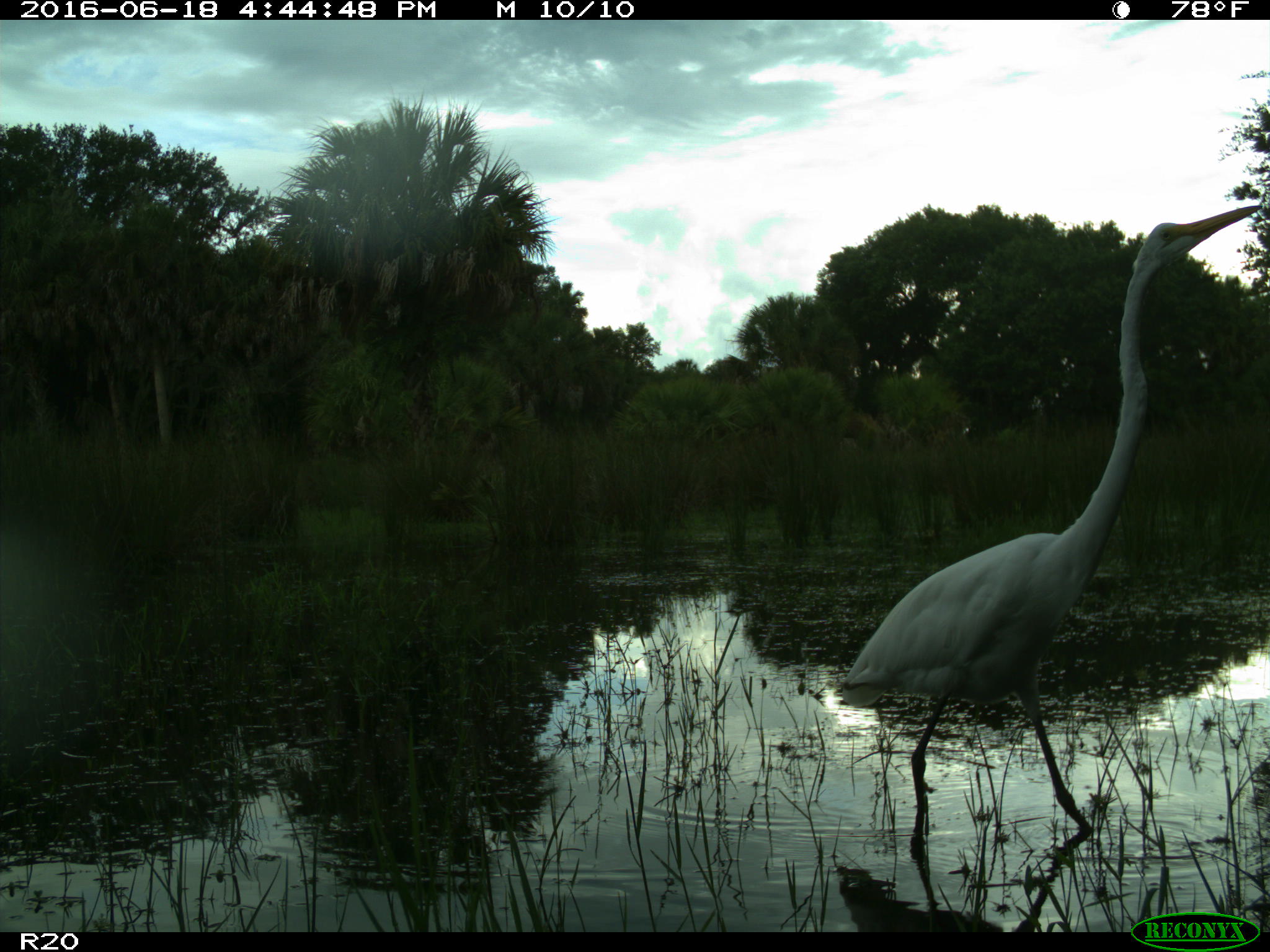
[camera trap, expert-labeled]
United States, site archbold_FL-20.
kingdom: Animalia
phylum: Chordata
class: Aves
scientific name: Aves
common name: birds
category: unidentified bird